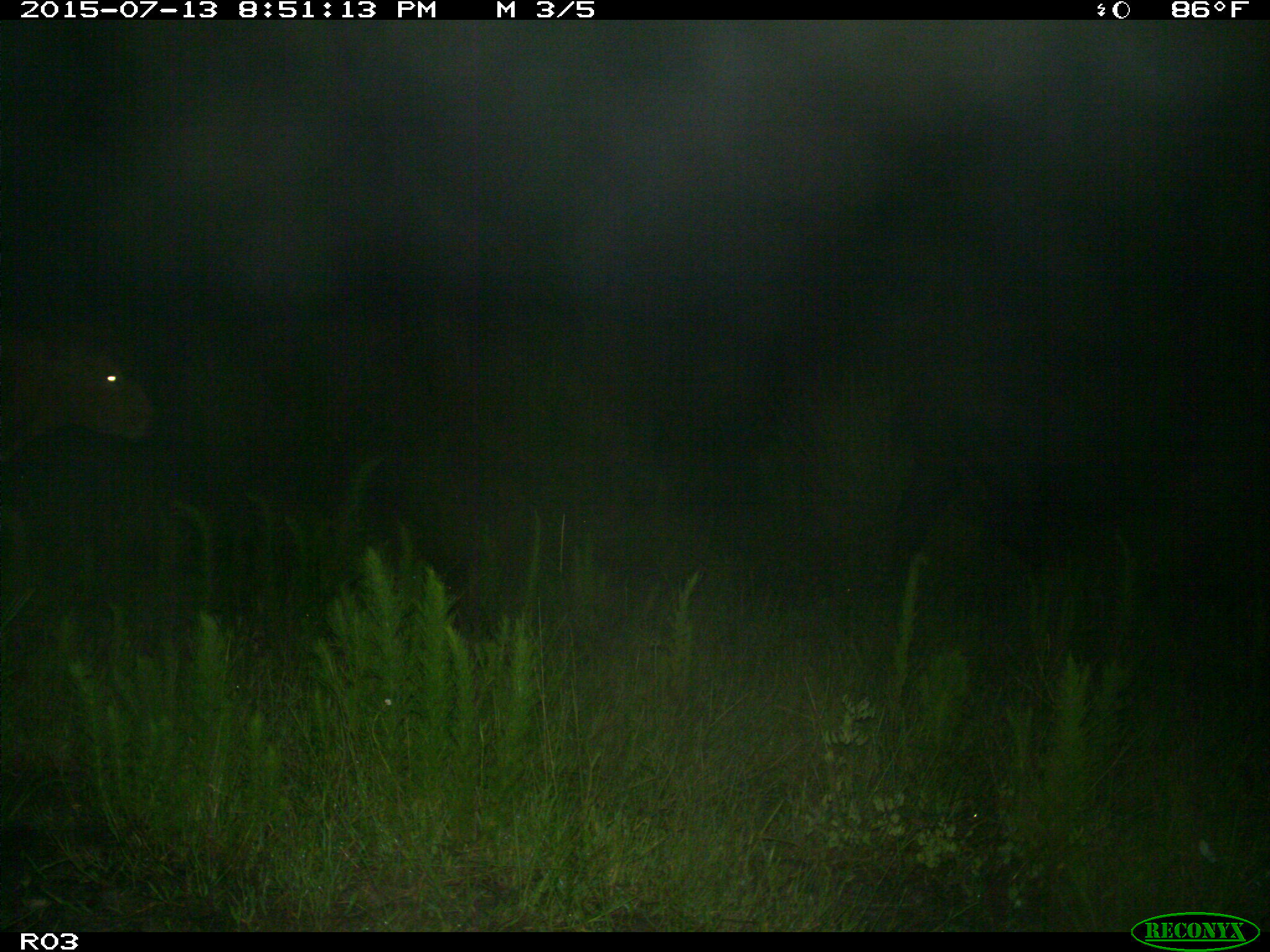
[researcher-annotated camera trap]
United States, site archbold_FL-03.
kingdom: Animalia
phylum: Chordata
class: Mammalia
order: Artiodactyla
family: Bovidae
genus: Bos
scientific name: Bos taurus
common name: domestic cow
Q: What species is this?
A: Bos taurus (domestic cow).